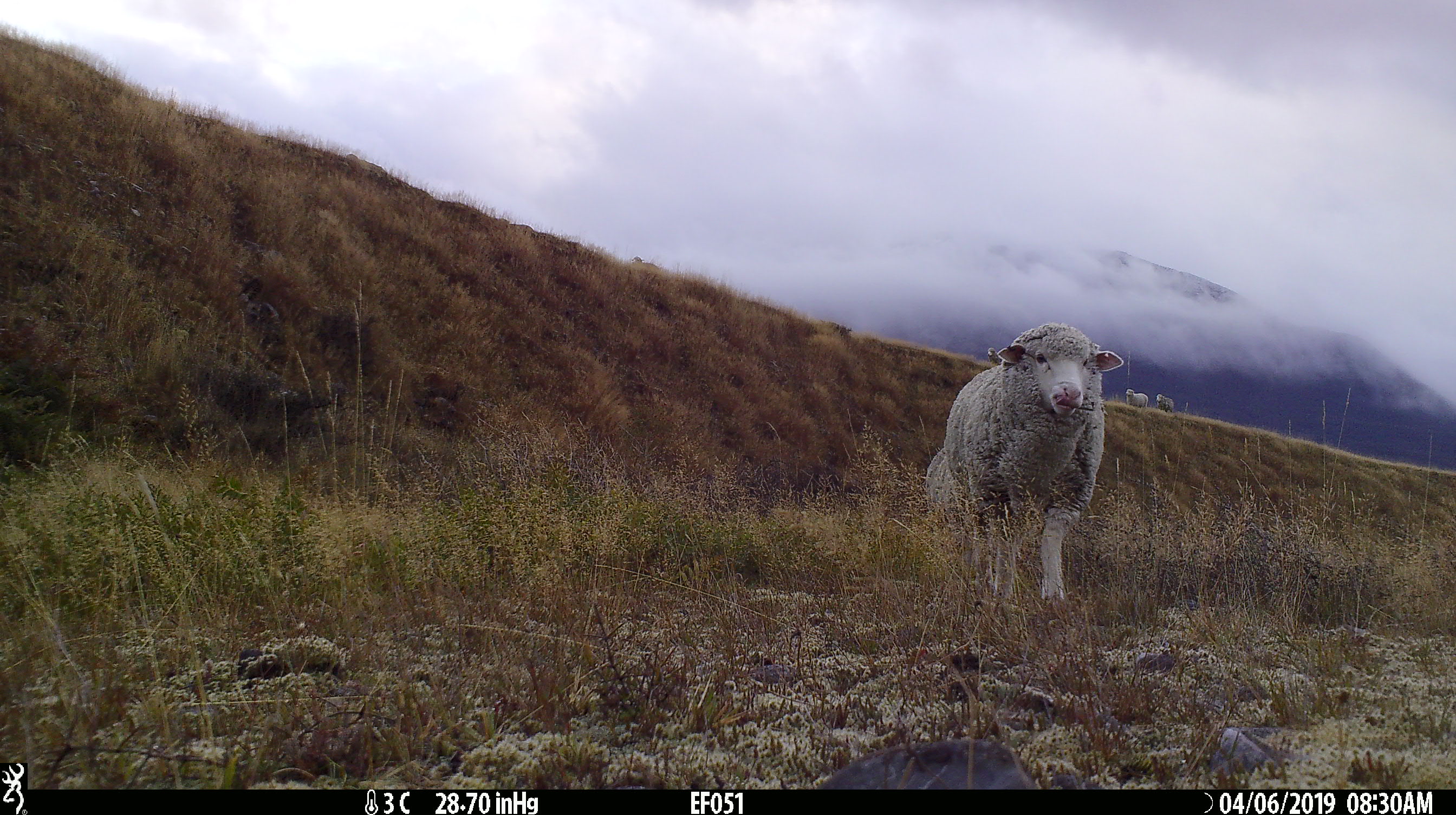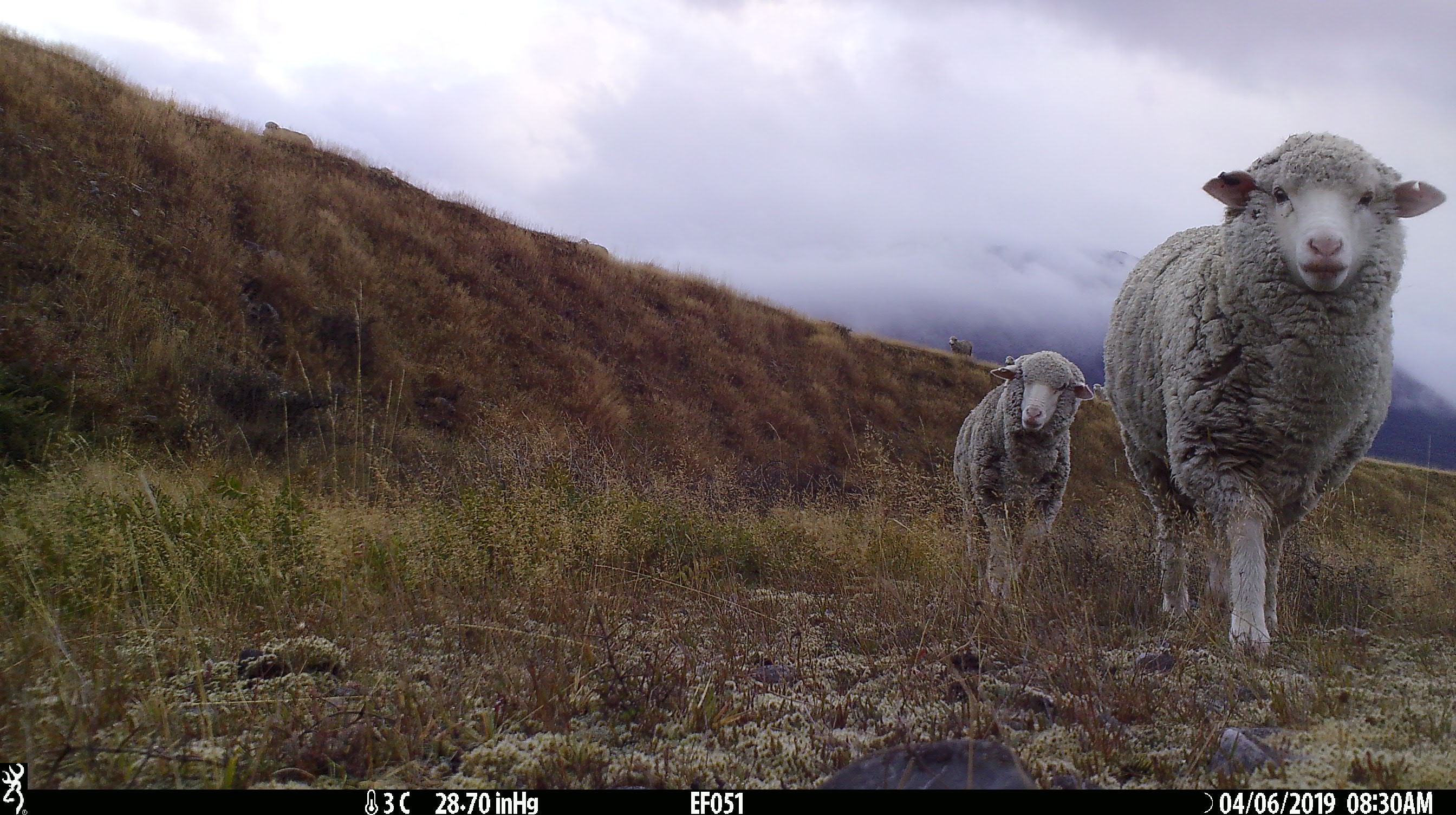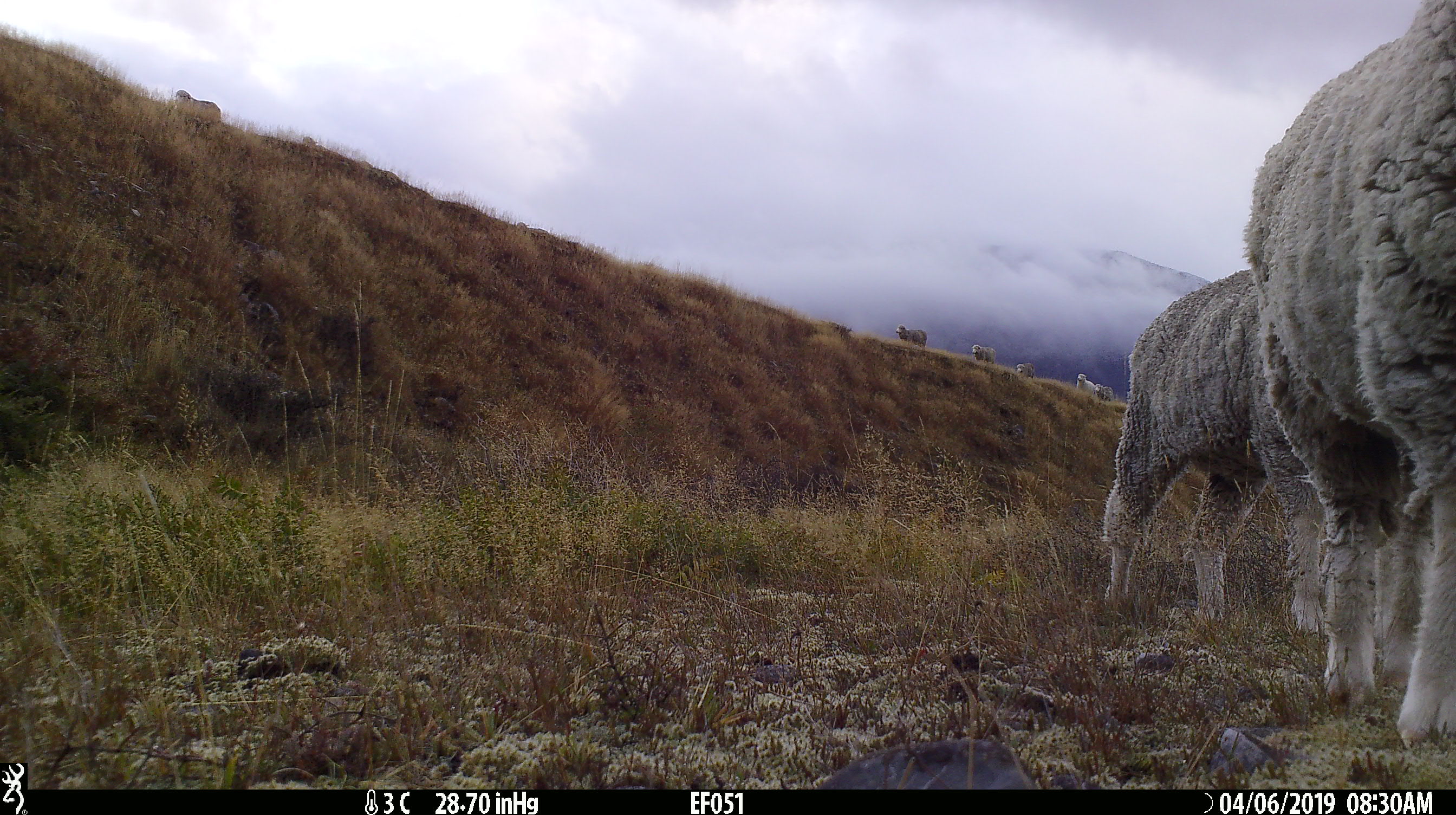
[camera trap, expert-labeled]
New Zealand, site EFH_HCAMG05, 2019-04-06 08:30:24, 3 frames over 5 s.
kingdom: Animalia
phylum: Chordata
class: Mammalia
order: Artiodactyla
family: Bovidae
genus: Ovis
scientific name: Ovis aries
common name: domestic sheep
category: sheep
Sheep (domestic sheep) (Ovis aries).